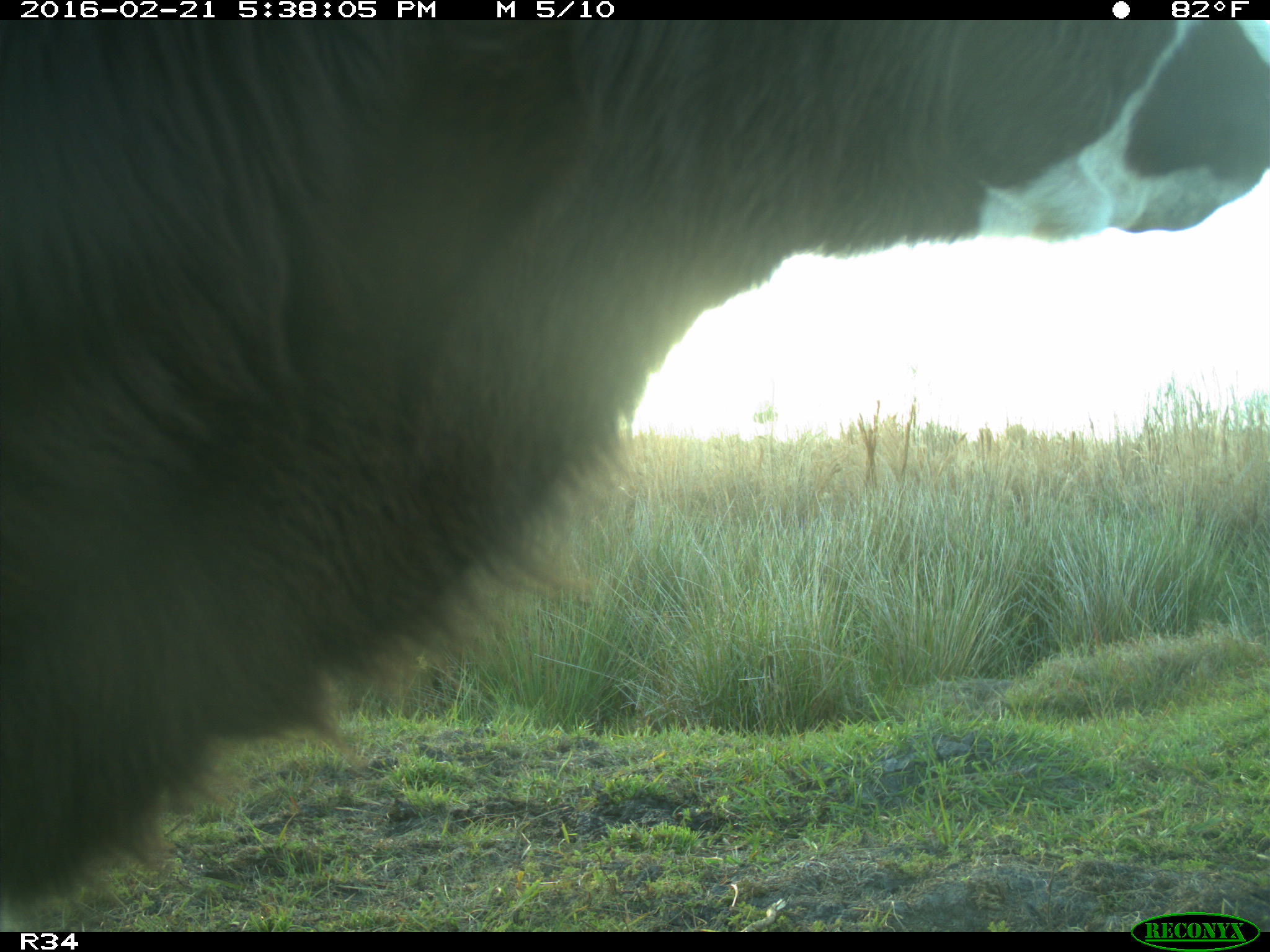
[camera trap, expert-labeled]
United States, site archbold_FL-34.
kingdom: Animalia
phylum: Chordata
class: Mammalia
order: Artiodactyla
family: Bovidae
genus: Bos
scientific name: Bos taurus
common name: domestic cow